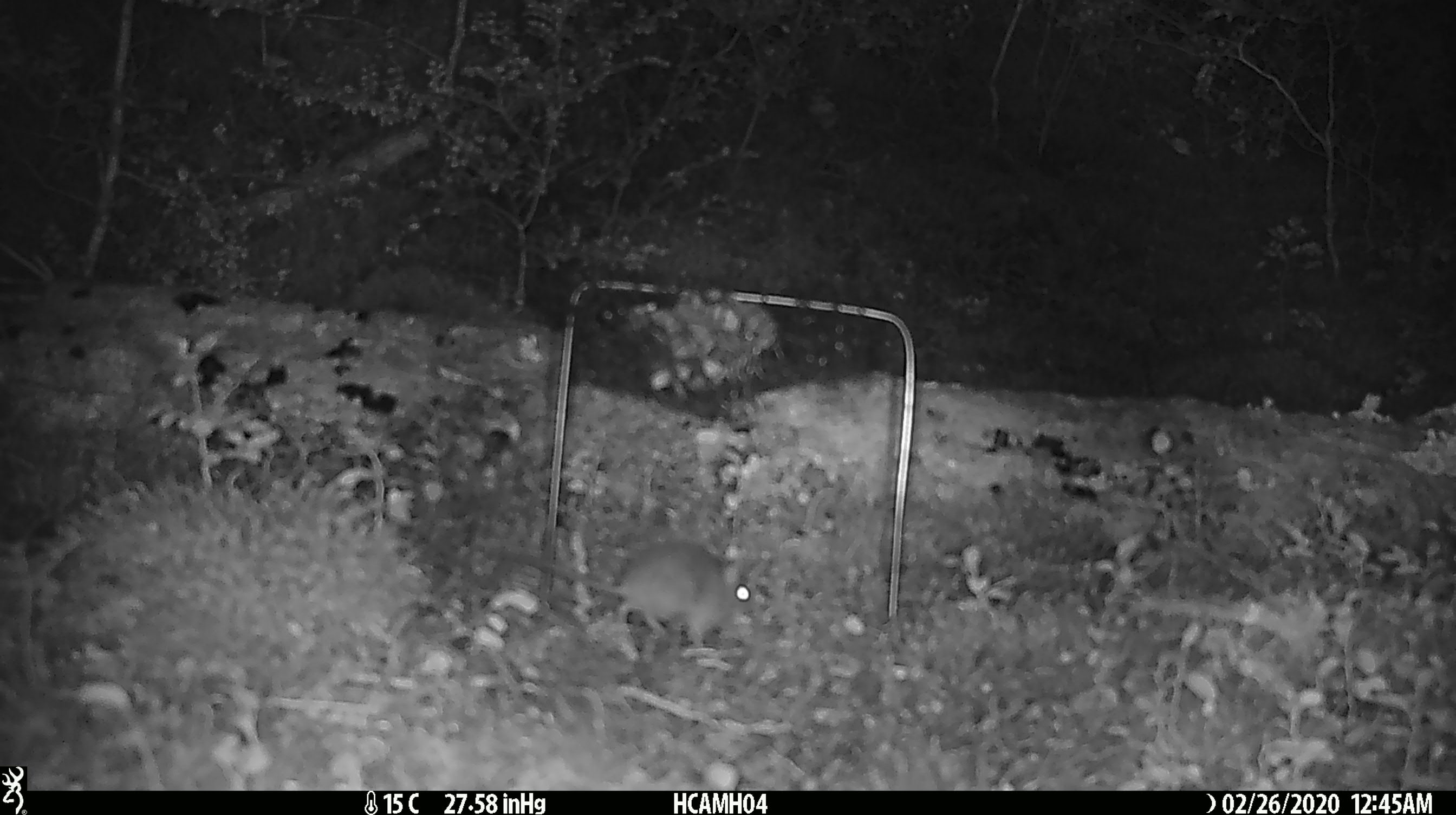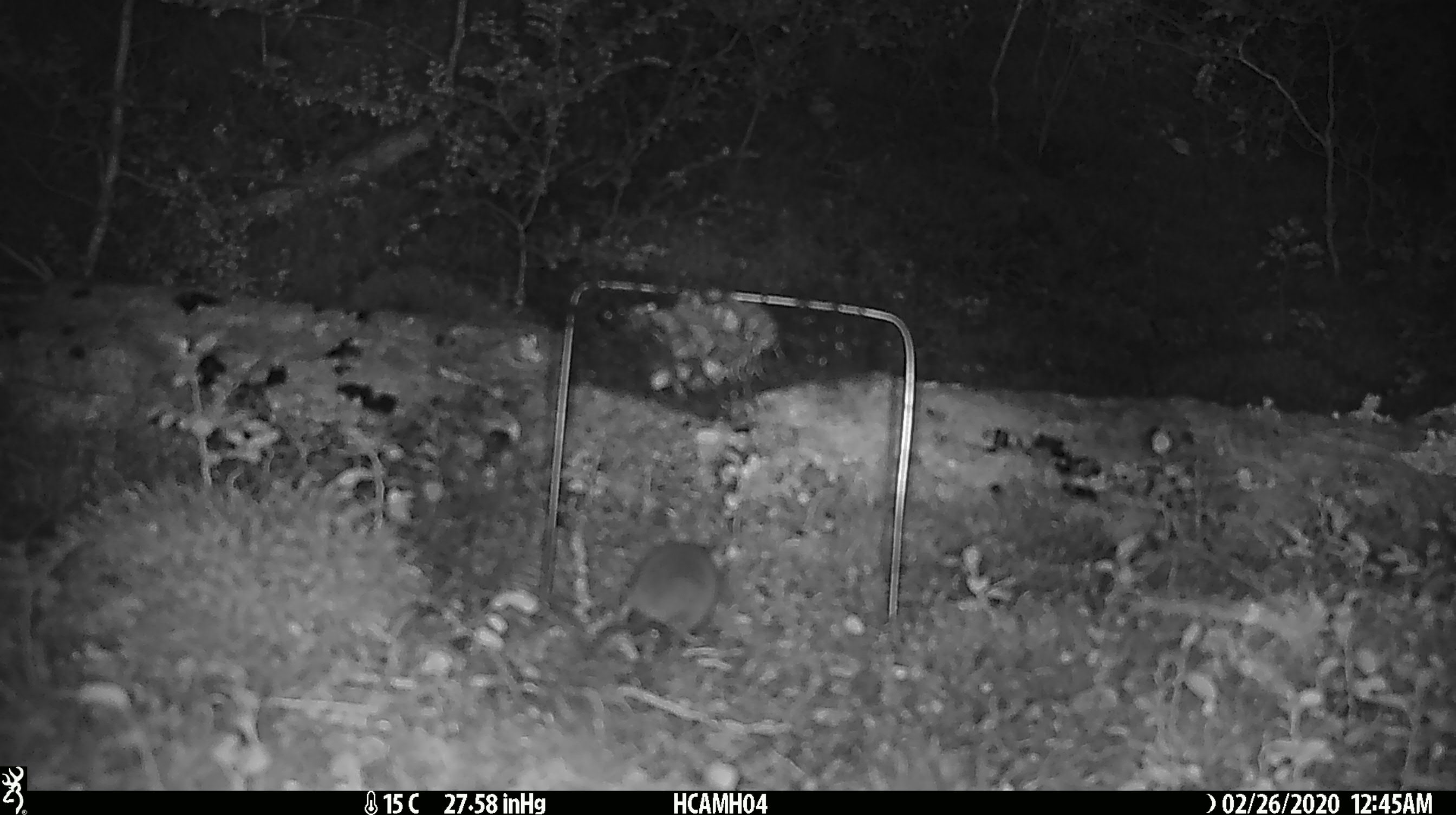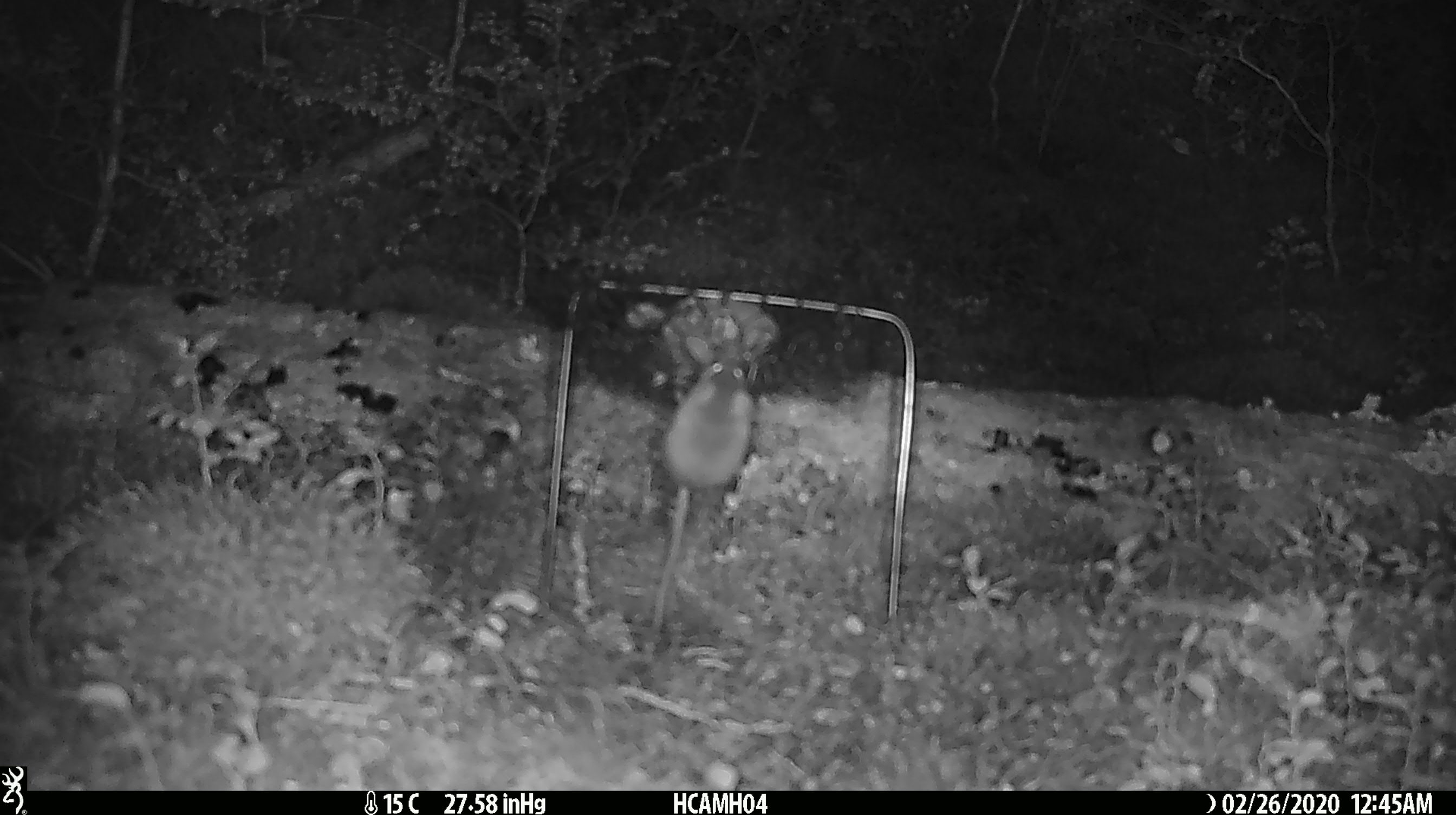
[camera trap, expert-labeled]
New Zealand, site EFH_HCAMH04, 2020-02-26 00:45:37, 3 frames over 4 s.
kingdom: Animalia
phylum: Chordata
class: Mammalia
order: Rodentia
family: Muridae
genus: Mus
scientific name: Mus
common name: mouse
Mouse (Mus).